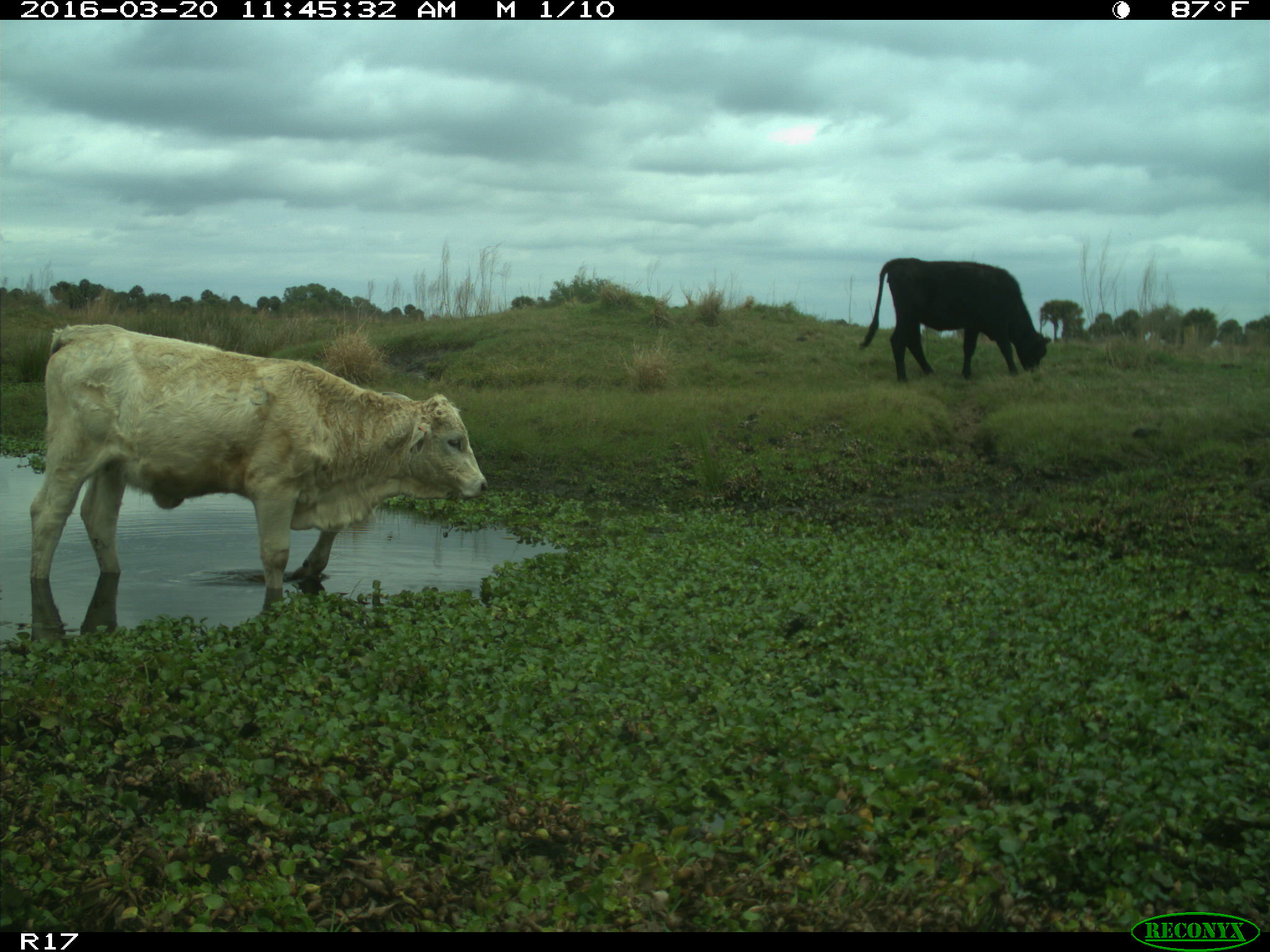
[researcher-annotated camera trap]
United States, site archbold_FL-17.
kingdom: Animalia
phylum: Chordata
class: Mammalia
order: Artiodactyla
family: Bovidae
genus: Bos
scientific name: Bos taurus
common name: domestic cow